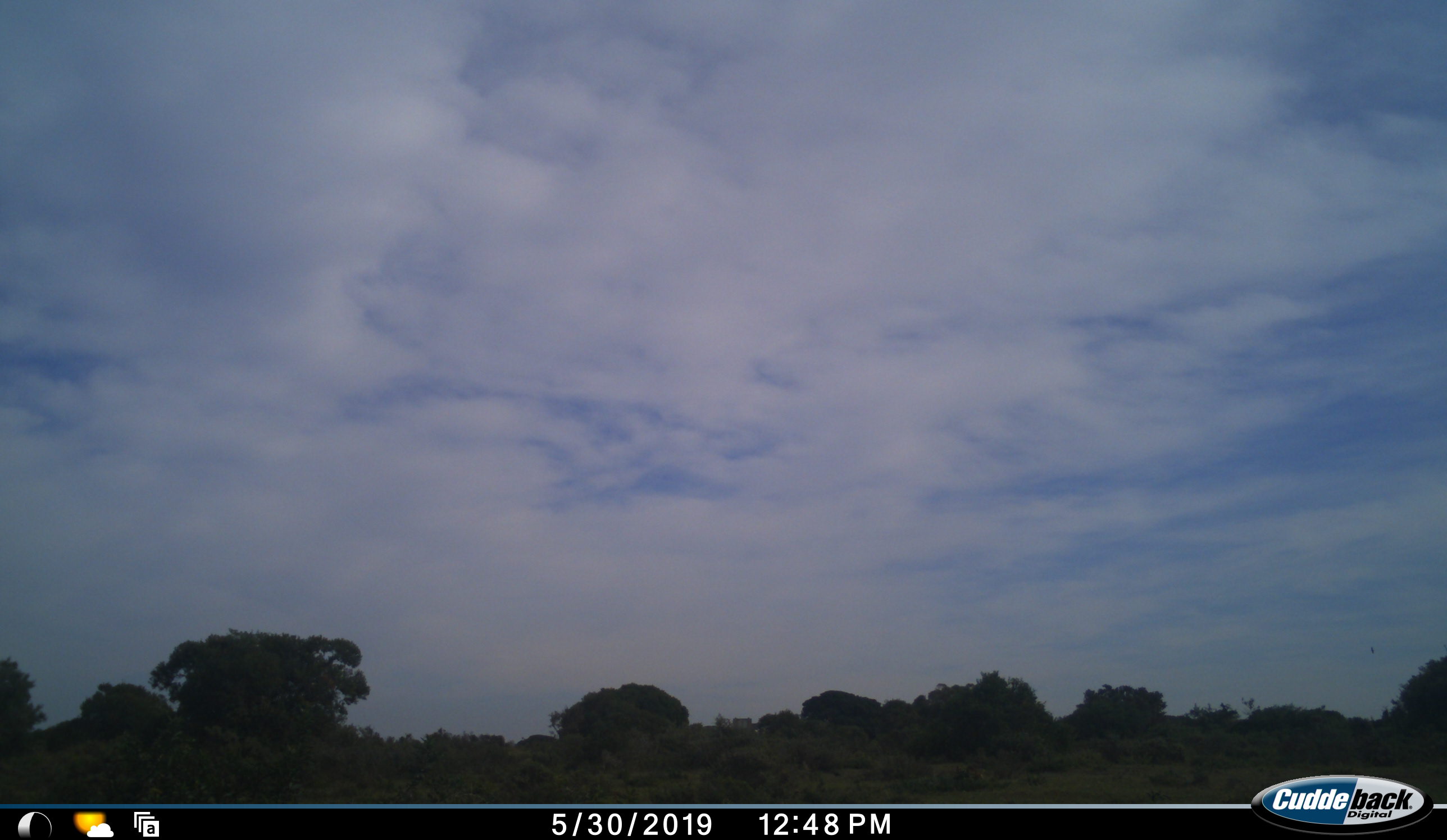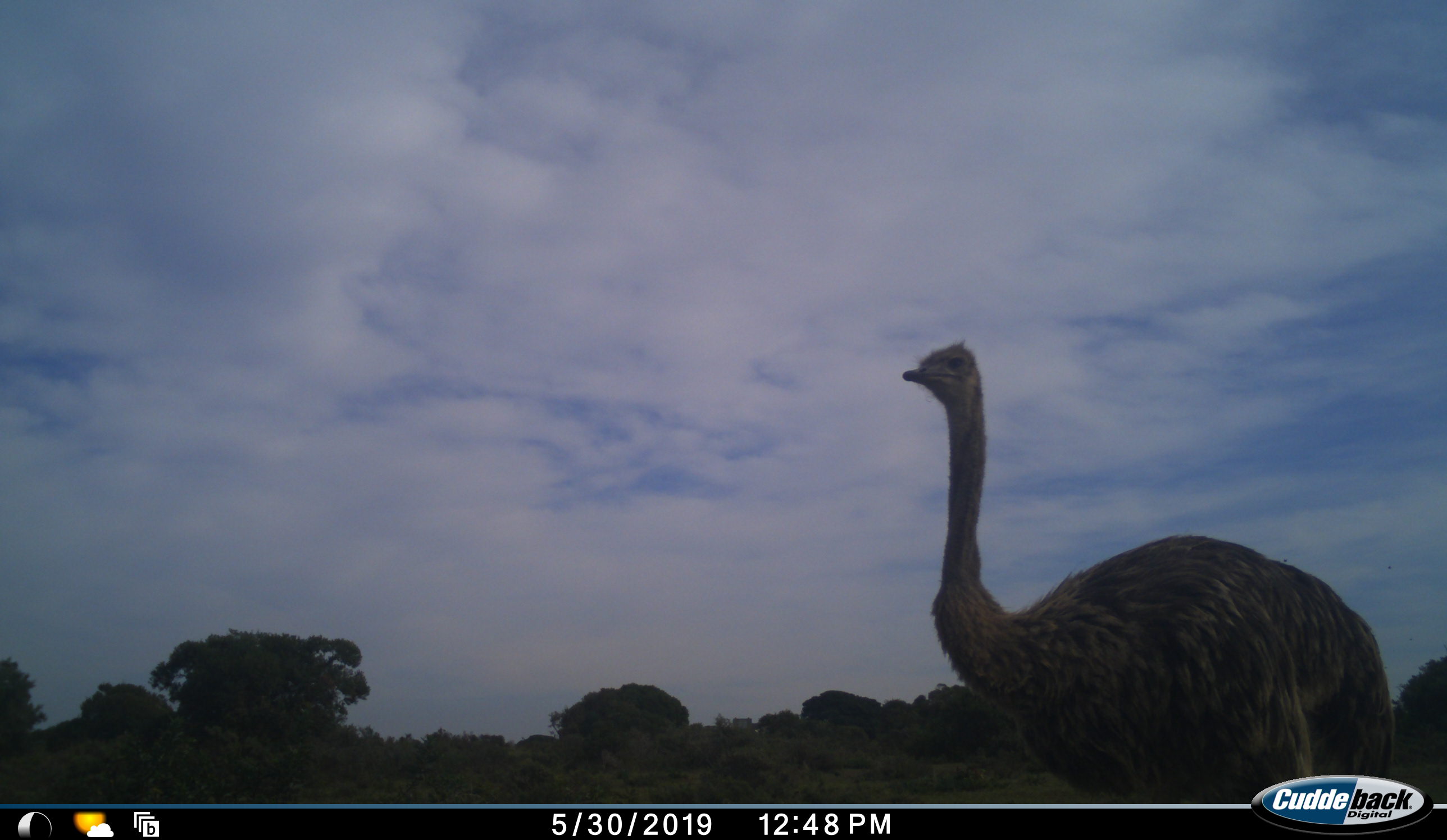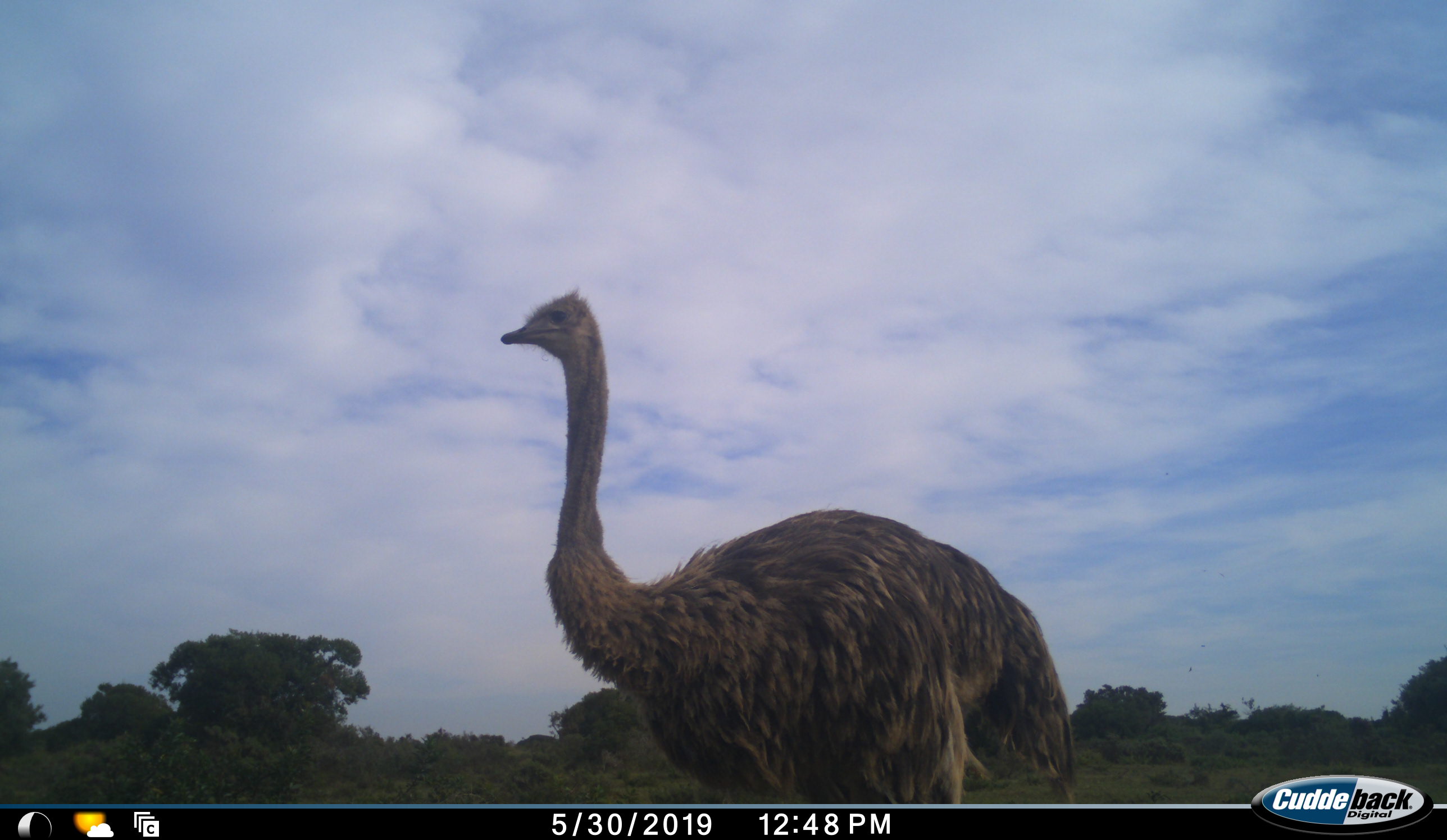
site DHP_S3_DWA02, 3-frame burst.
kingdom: Animalia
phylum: Chordata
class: Aves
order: Struthioniformes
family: Struthionidae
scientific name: Struthionidae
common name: ostrich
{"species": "ostrich (Struthionidae)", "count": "1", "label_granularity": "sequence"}